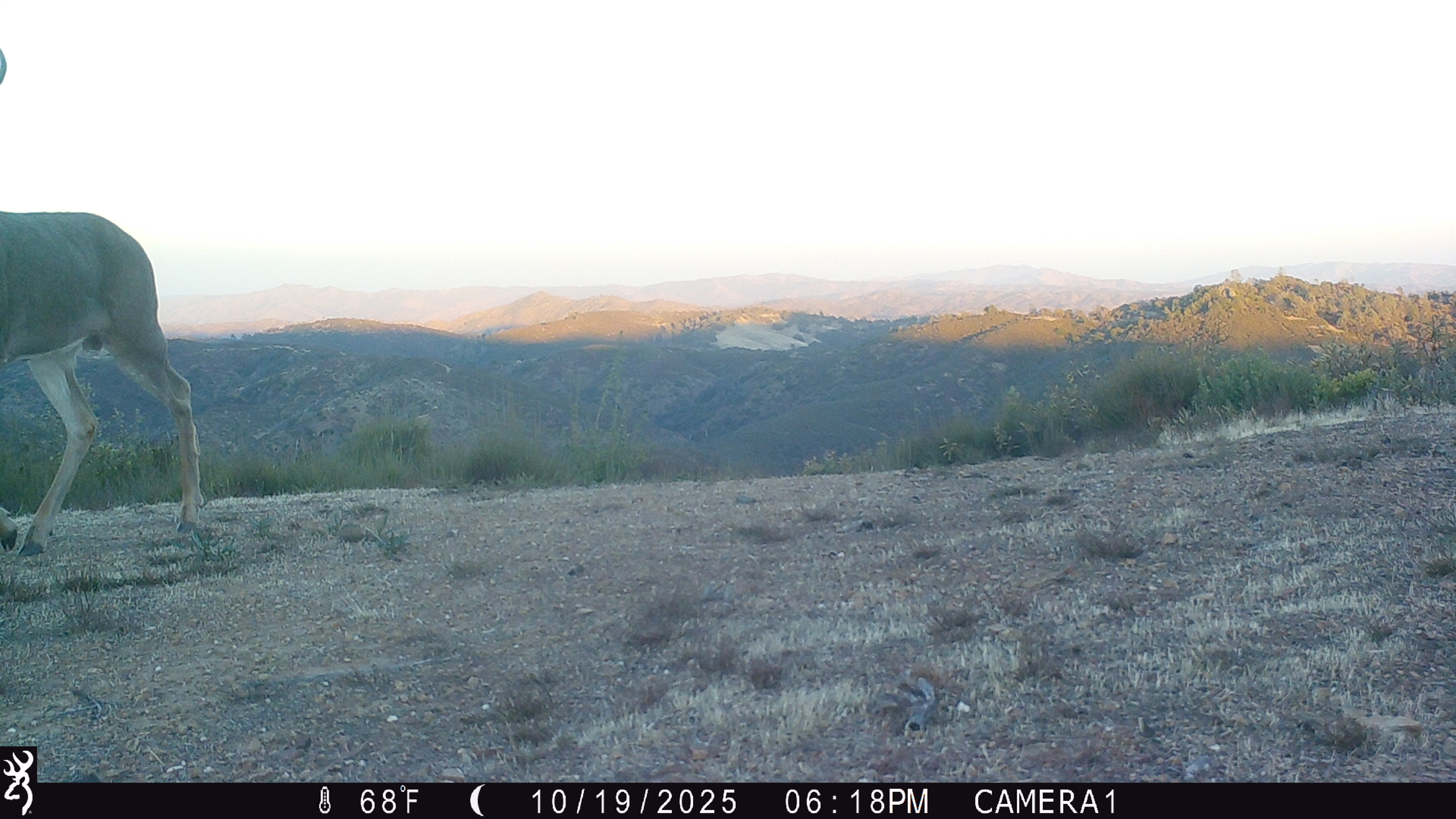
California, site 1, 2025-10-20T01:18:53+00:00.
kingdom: Animalia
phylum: Chordata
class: Mammalia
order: Artiodactyla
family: Cervidae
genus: Odocoileus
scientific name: Odocoileus hemionus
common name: mule deer